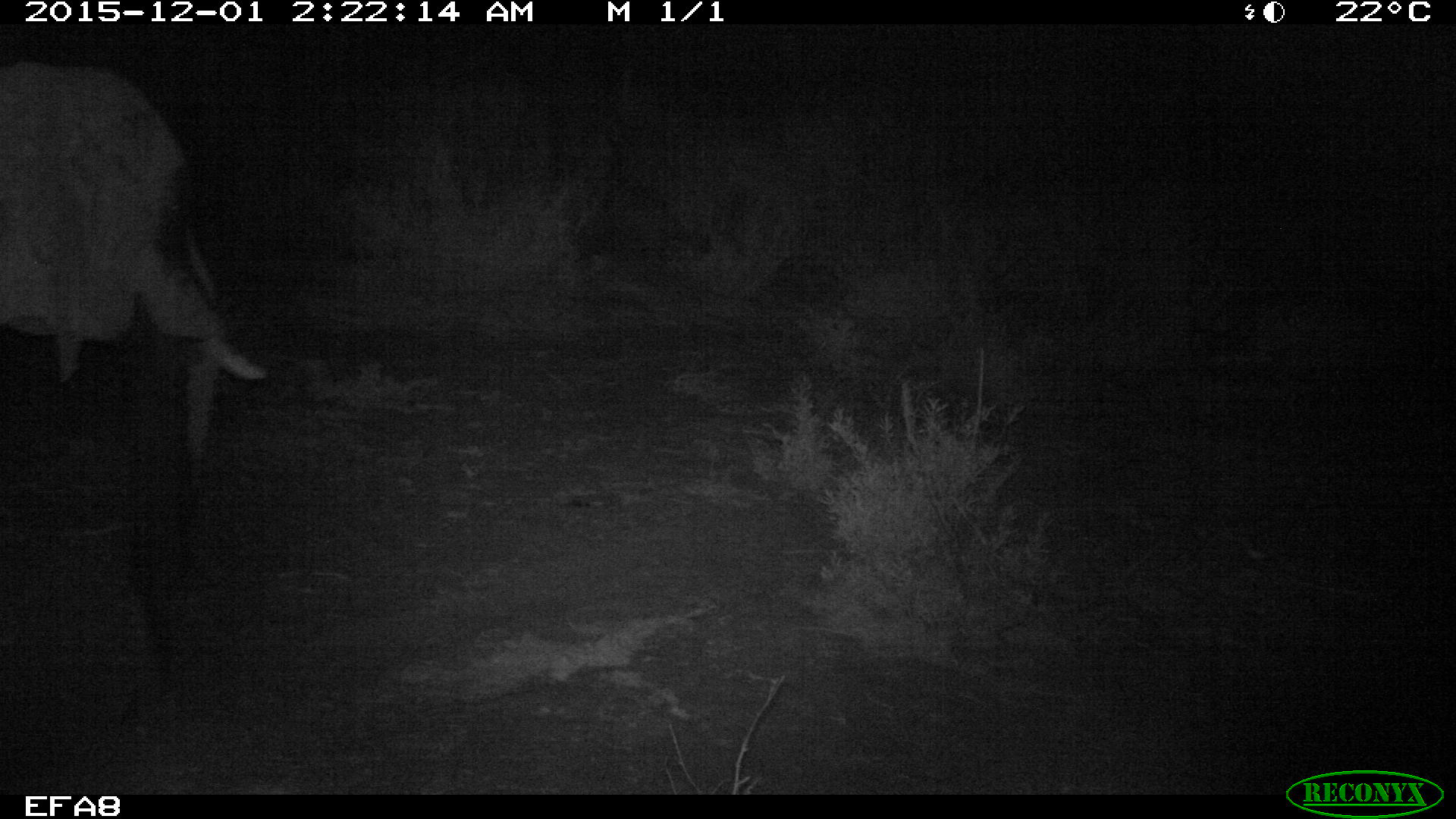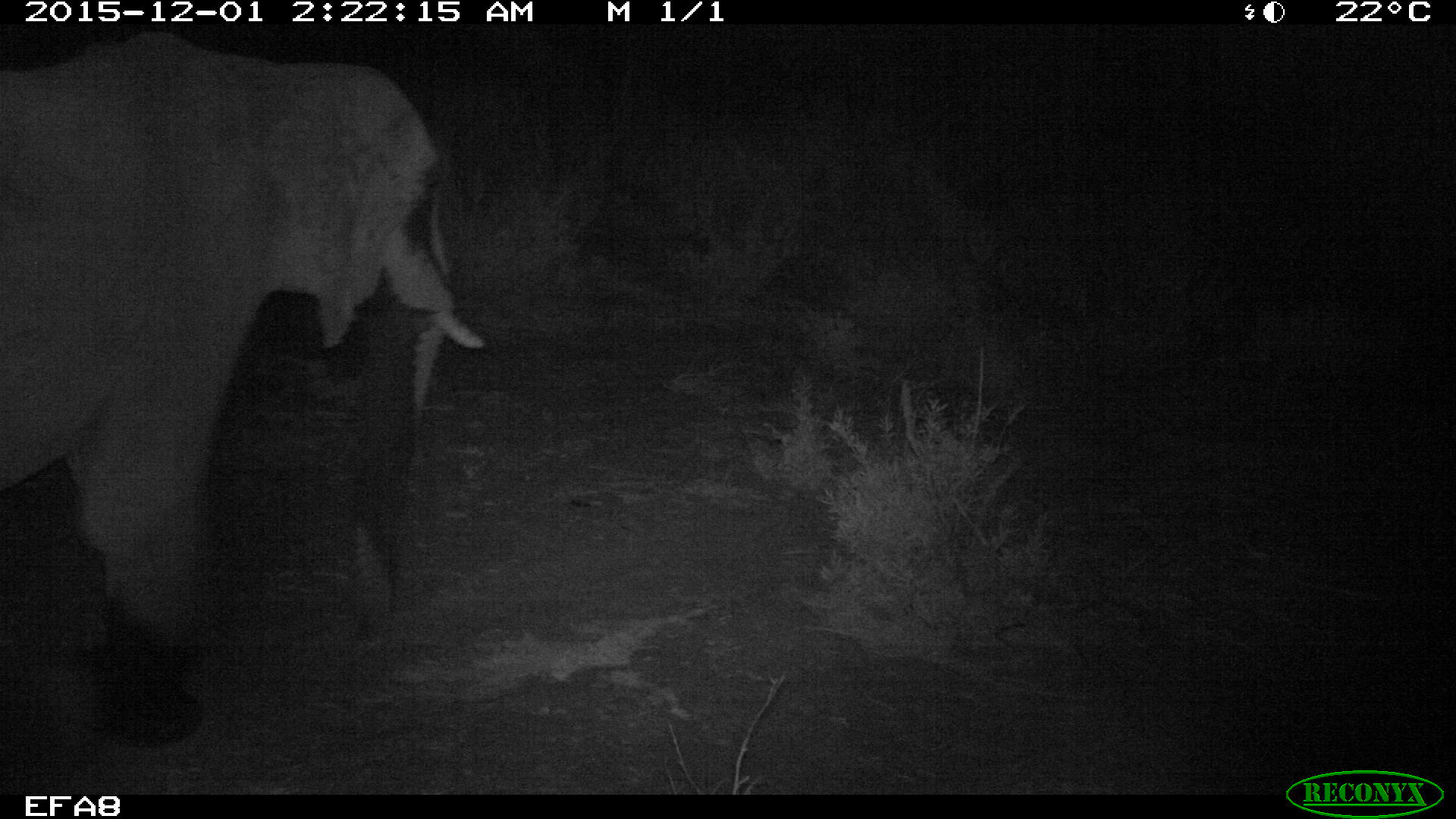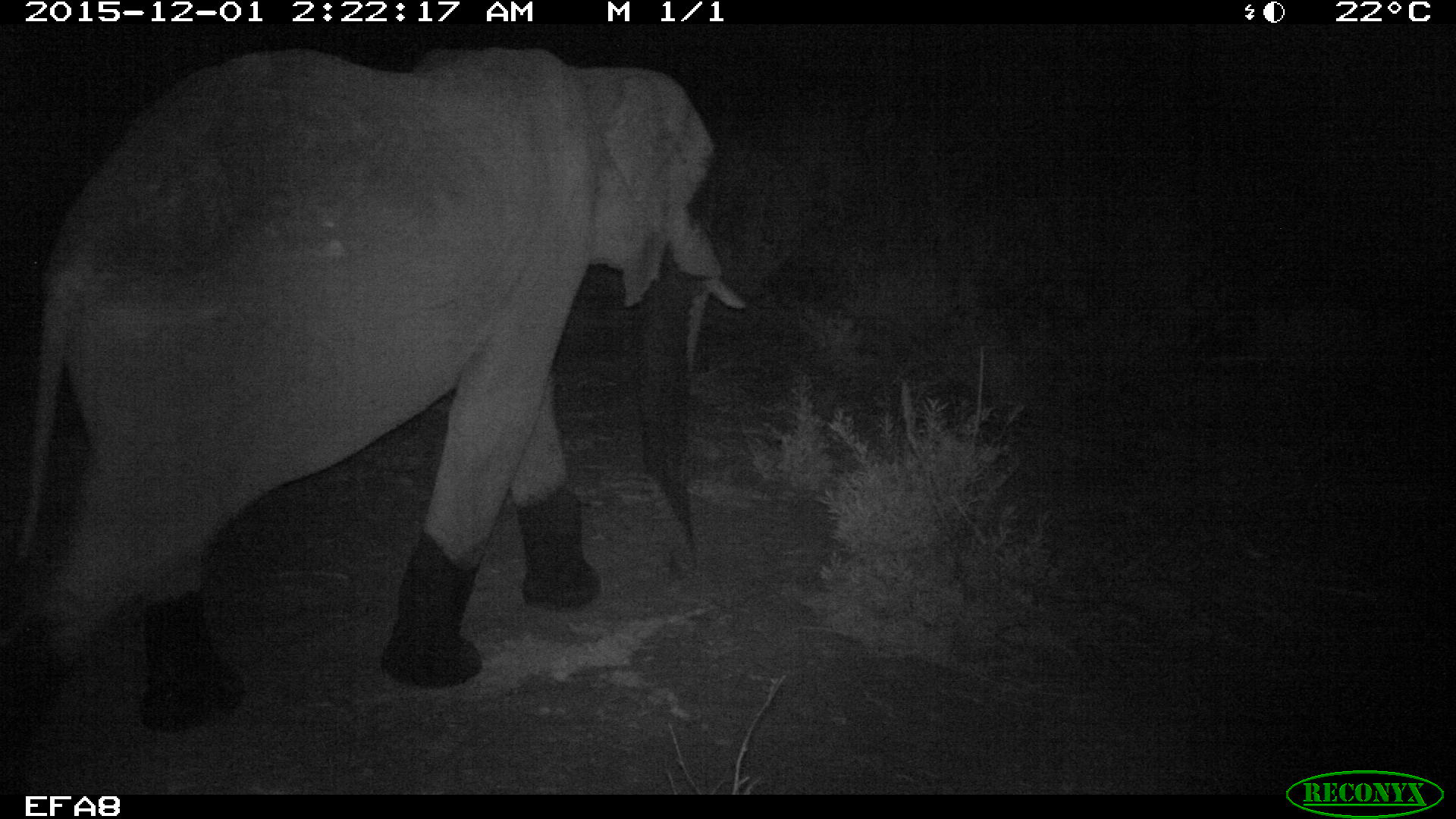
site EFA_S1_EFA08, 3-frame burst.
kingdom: Animalia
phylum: Chordata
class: Mammalia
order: Proboscidea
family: Elephantidae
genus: Loxodonta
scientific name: Loxodonta africana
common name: african bush elephant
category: elephant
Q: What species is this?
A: Elephant (african bush elephant) (Loxodonta africana).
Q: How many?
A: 1.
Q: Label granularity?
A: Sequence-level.